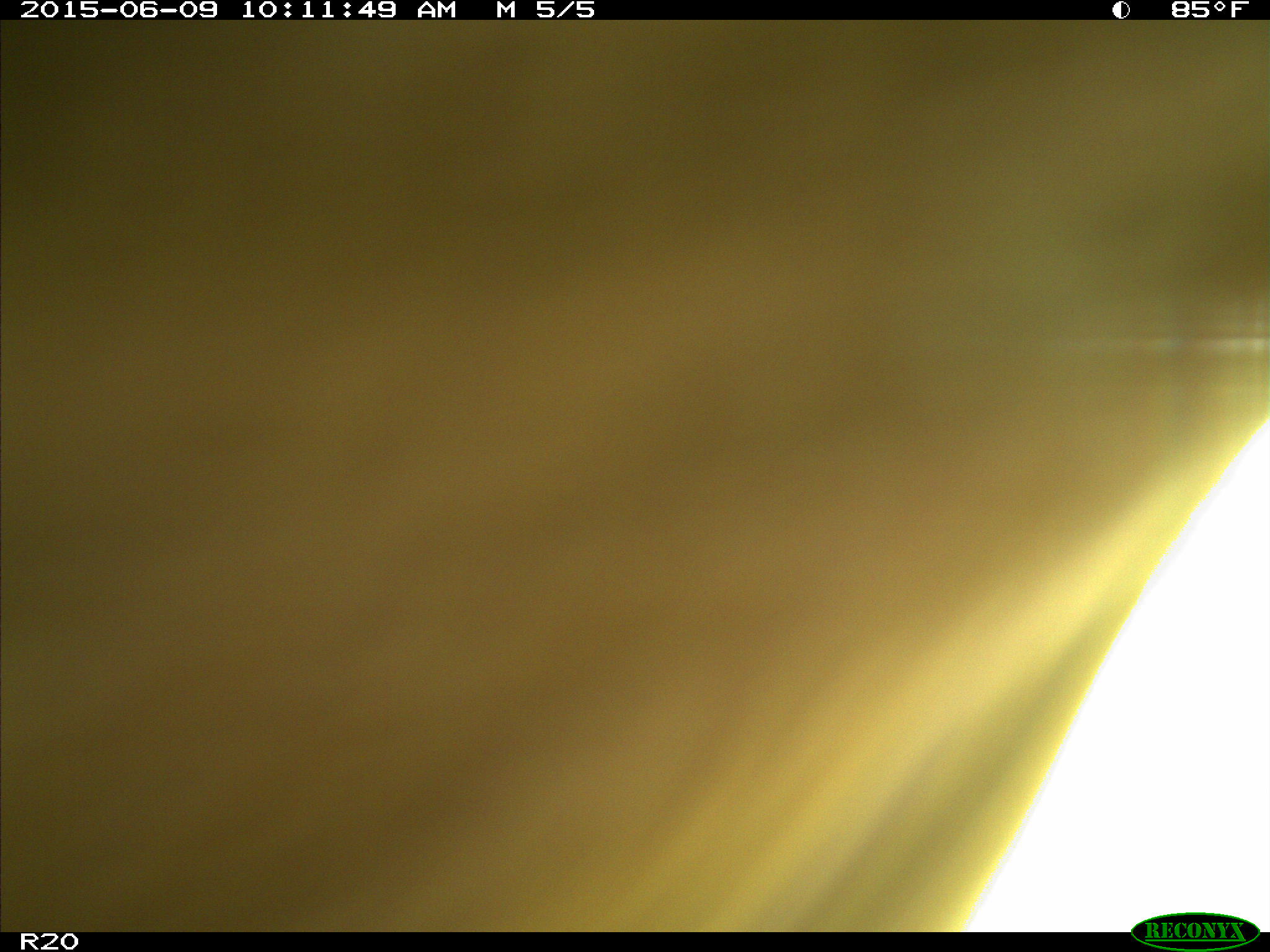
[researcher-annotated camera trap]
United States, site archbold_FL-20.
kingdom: Animalia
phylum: Chordata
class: Mammalia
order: Artiodactyla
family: Bovidae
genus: Bos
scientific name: Bos taurus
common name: domestic cow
Bos taurus (domestic cow).